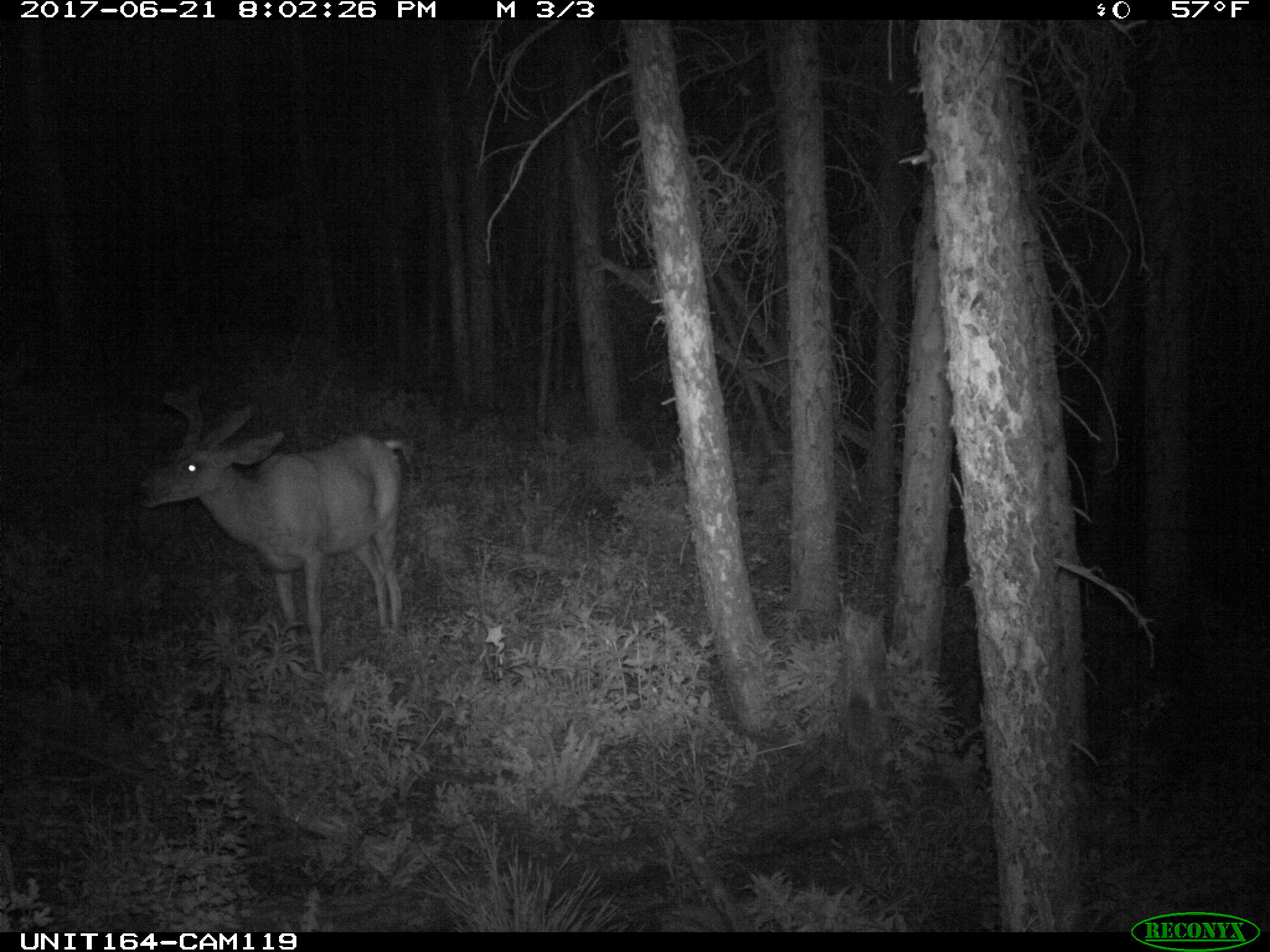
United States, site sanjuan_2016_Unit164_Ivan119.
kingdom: Animalia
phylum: Chordata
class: Mammalia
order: Artiodactyla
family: Cervidae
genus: Odocoileus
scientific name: Odocoileus hemionus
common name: mule deer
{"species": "Odocoileus hemionus (mule deer)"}